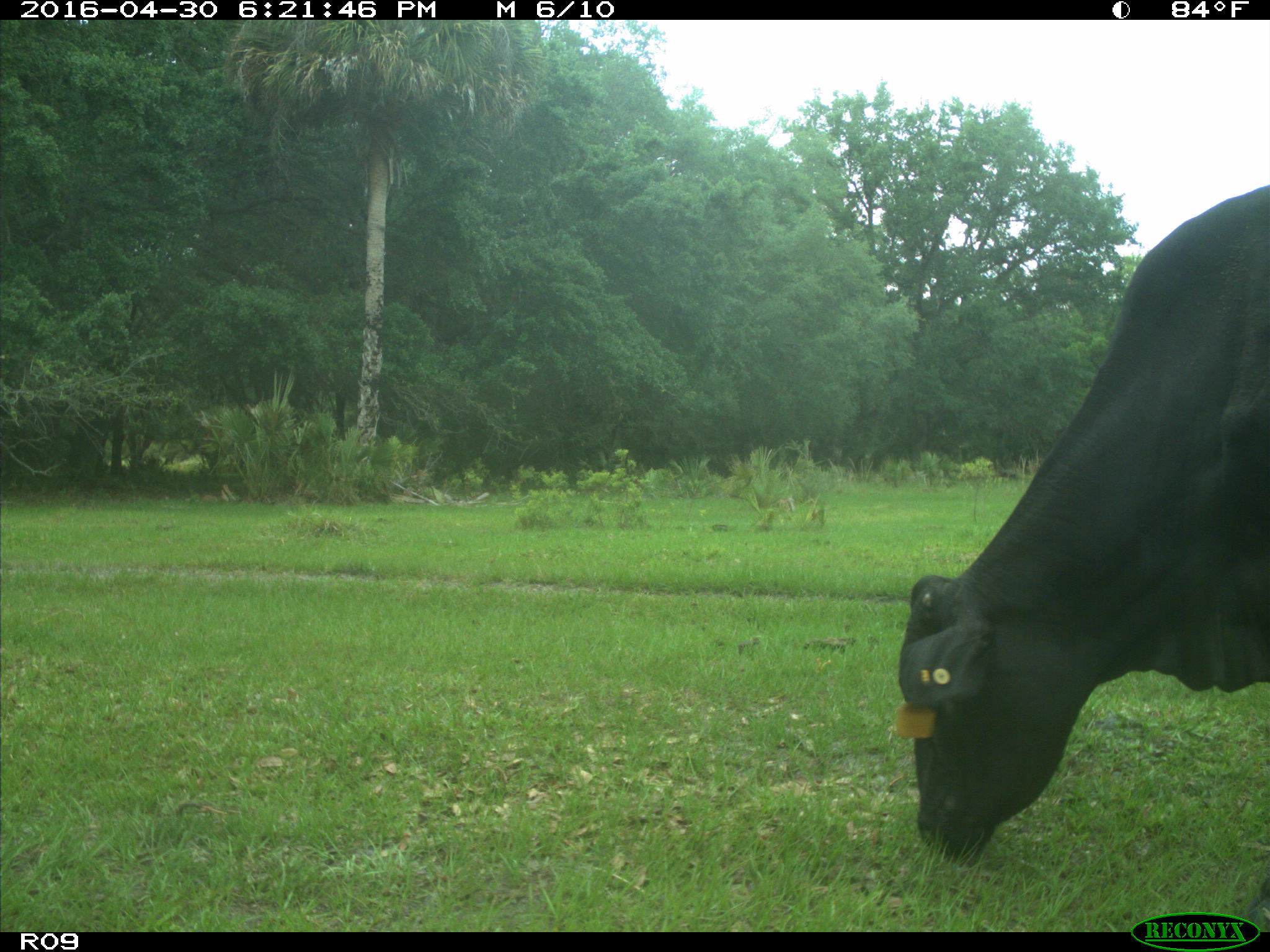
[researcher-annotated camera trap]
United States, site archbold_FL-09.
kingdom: Animalia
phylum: Chordata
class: Mammalia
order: Artiodactyla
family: Bovidae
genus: Bos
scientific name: Bos taurus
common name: domestic cow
Bos taurus (domestic cow).